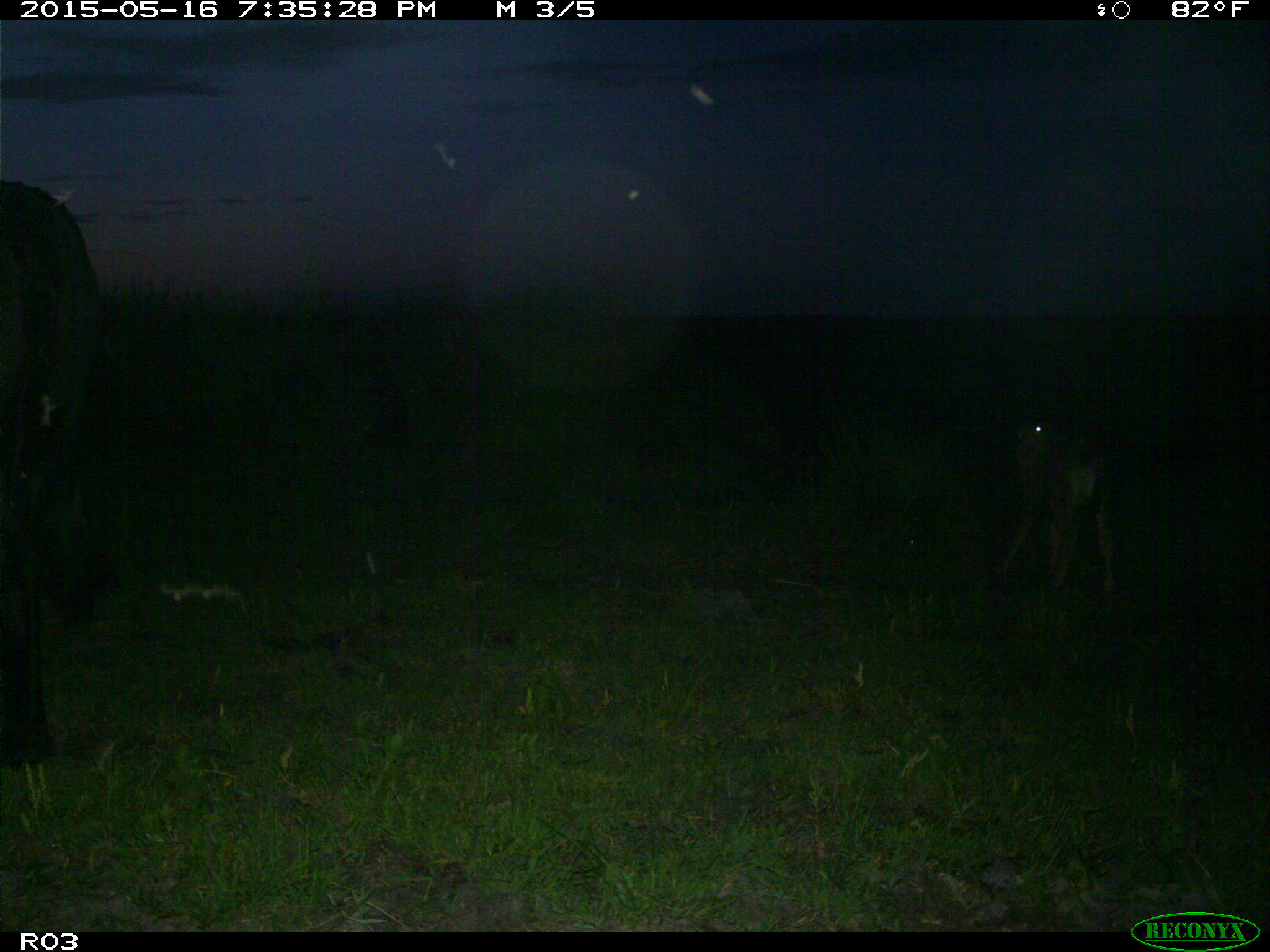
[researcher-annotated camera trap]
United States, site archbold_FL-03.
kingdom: Animalia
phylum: Chordata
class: Mammalia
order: Artiodactyla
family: Bovidae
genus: Bos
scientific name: Bos taurus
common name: domestic cow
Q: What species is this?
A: Bos taurus (domestic cow).